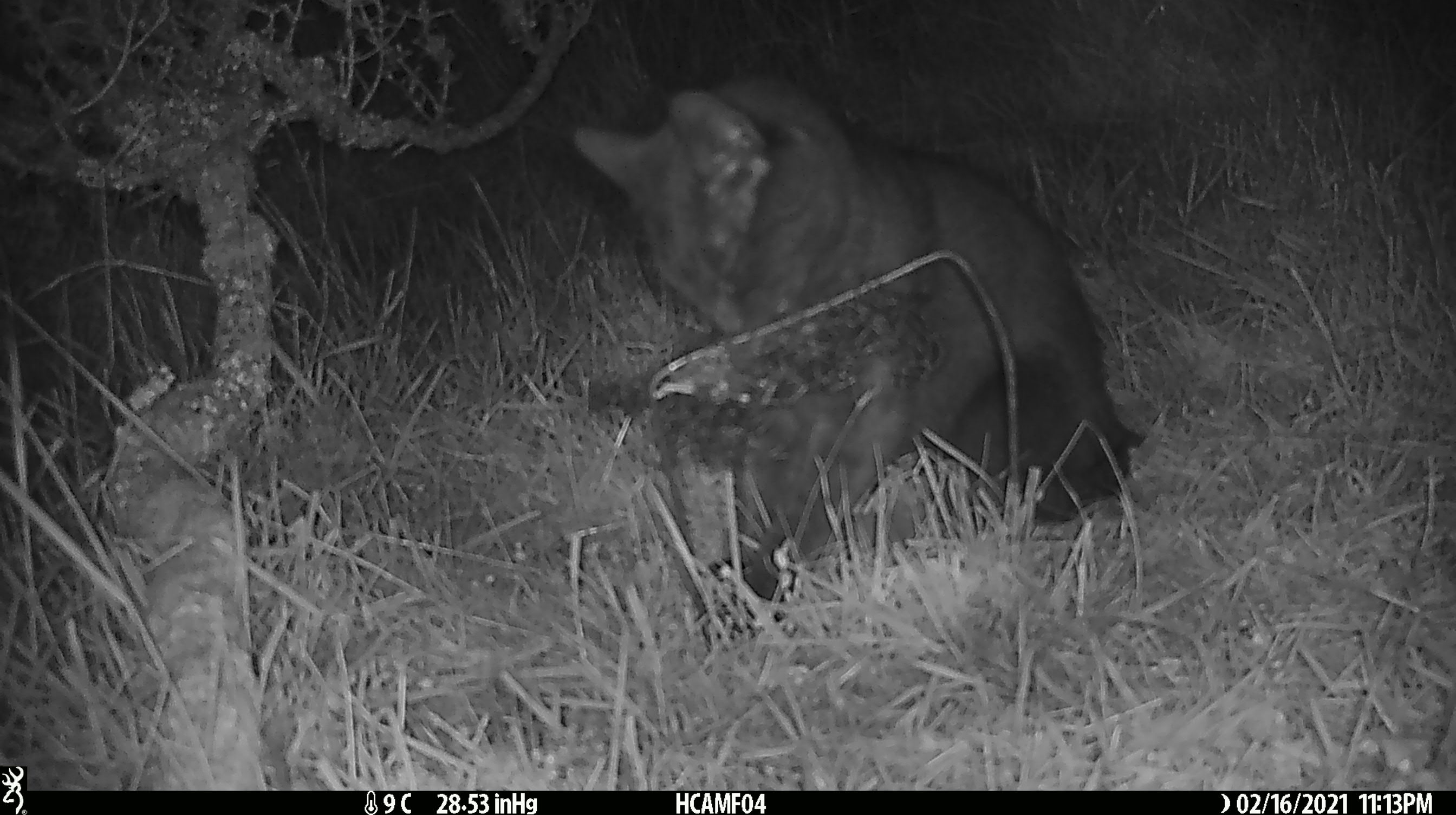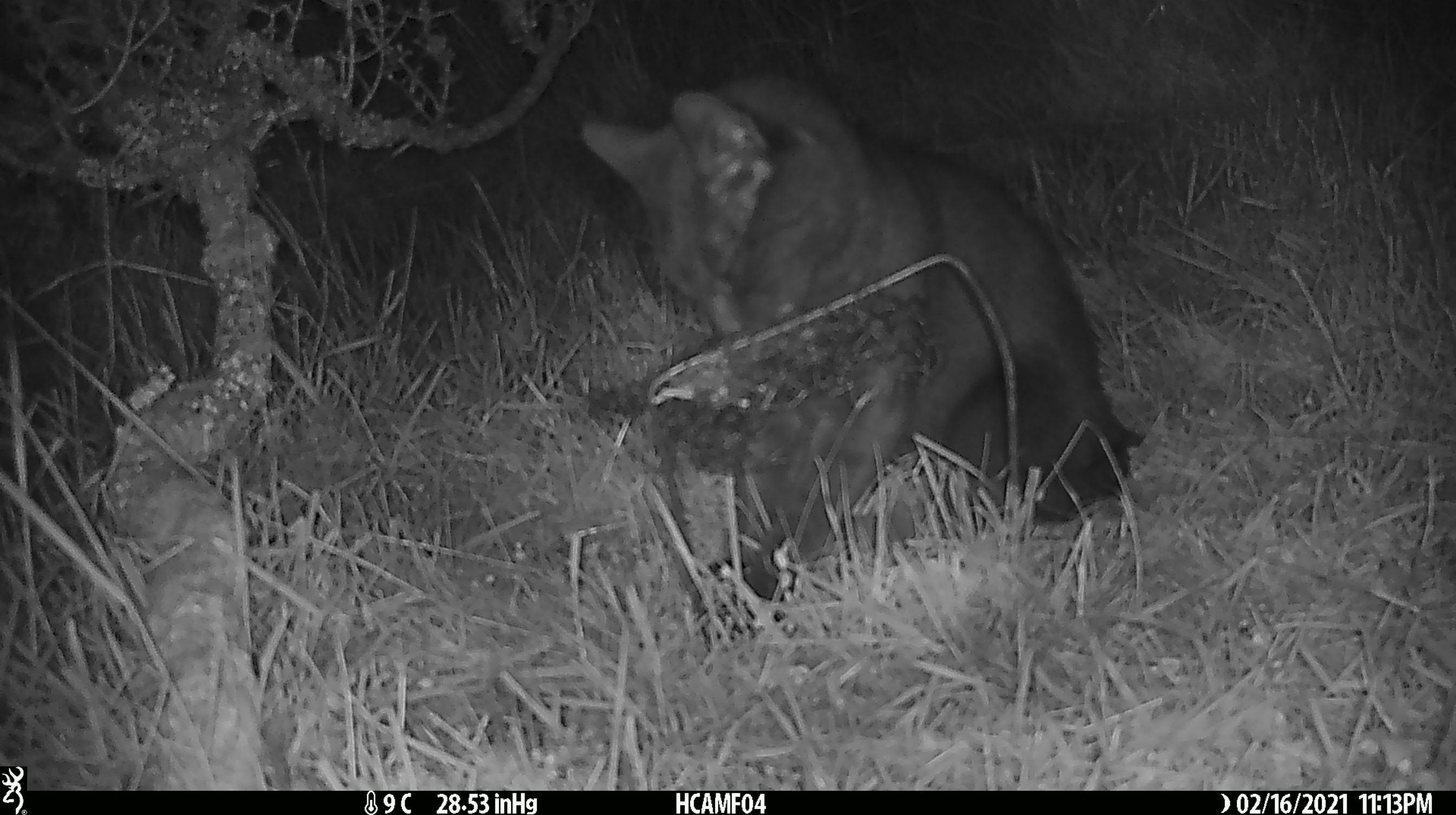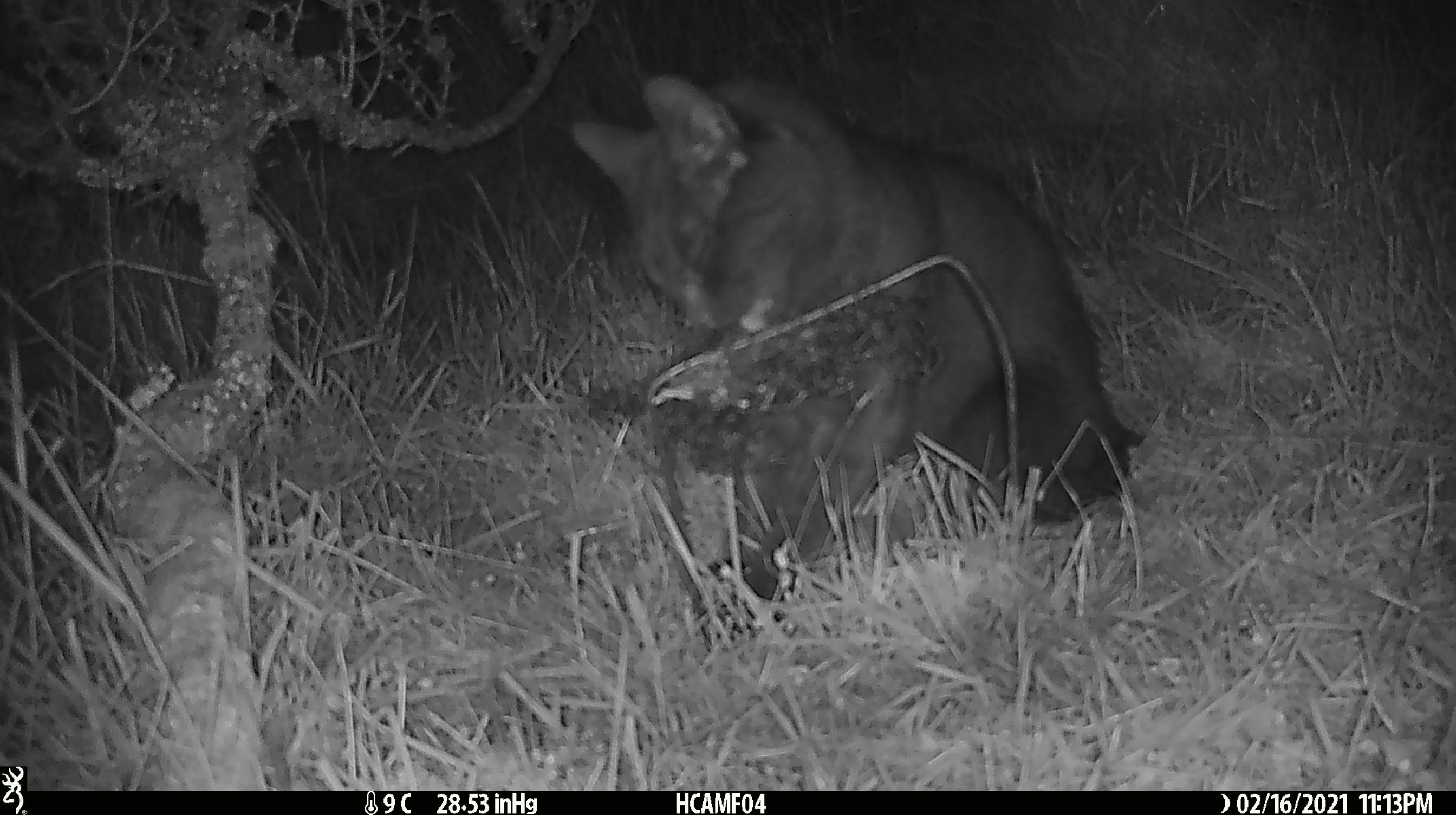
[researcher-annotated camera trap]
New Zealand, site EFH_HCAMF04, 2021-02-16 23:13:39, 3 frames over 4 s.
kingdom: Animalia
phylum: Chordata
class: Mammalia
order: Carnivora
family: Felidae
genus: Felis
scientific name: Felis catus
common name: domestic cat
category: cat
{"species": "cat (domestic cat) (Felis catus)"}